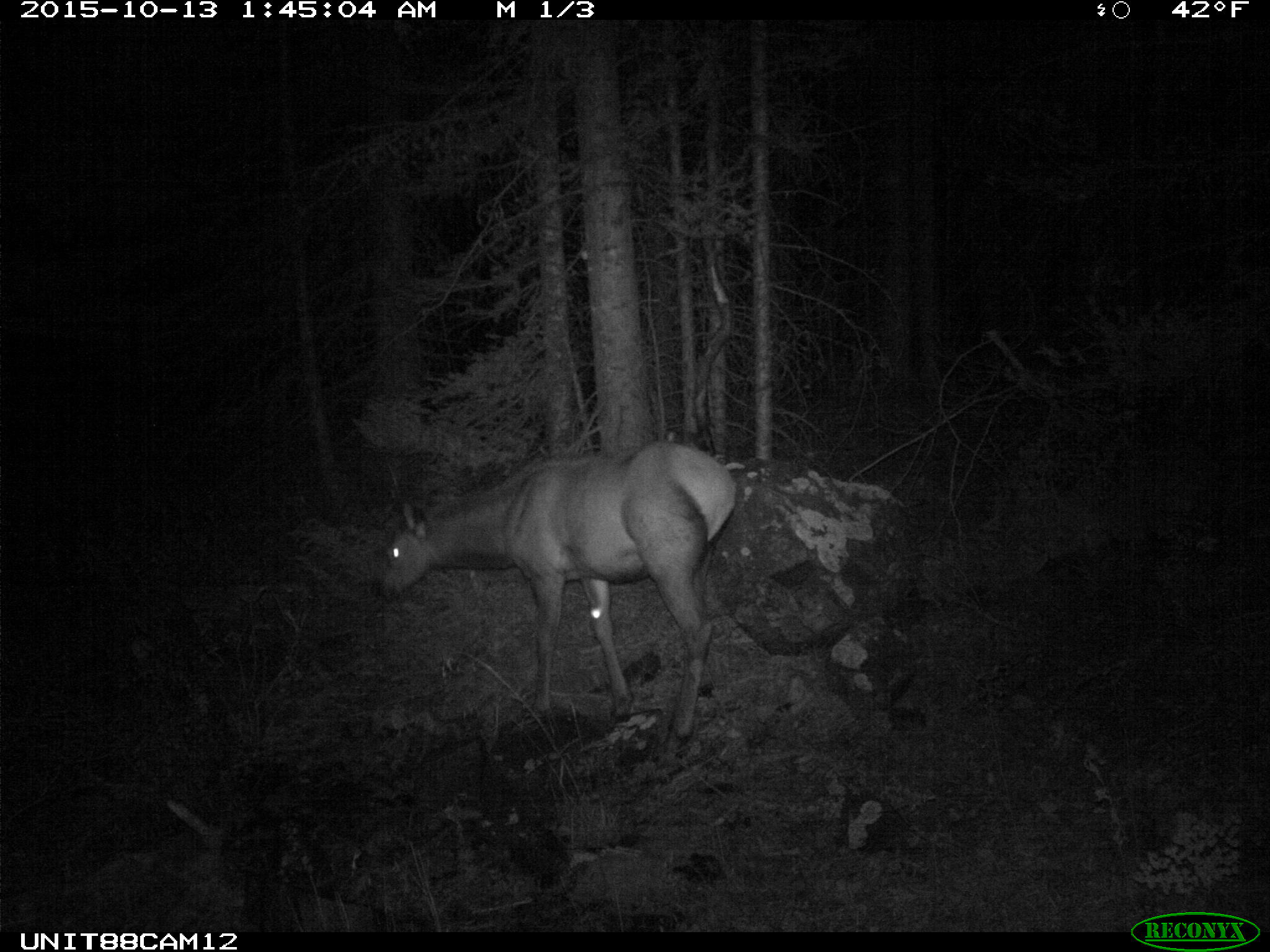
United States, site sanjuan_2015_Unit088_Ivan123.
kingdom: Animalia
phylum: Chordata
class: Mammalia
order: Artiodactyla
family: Cervidae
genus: Cervus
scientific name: Cervus elaphus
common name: red deer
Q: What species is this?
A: Cervus elaphus (red deer).